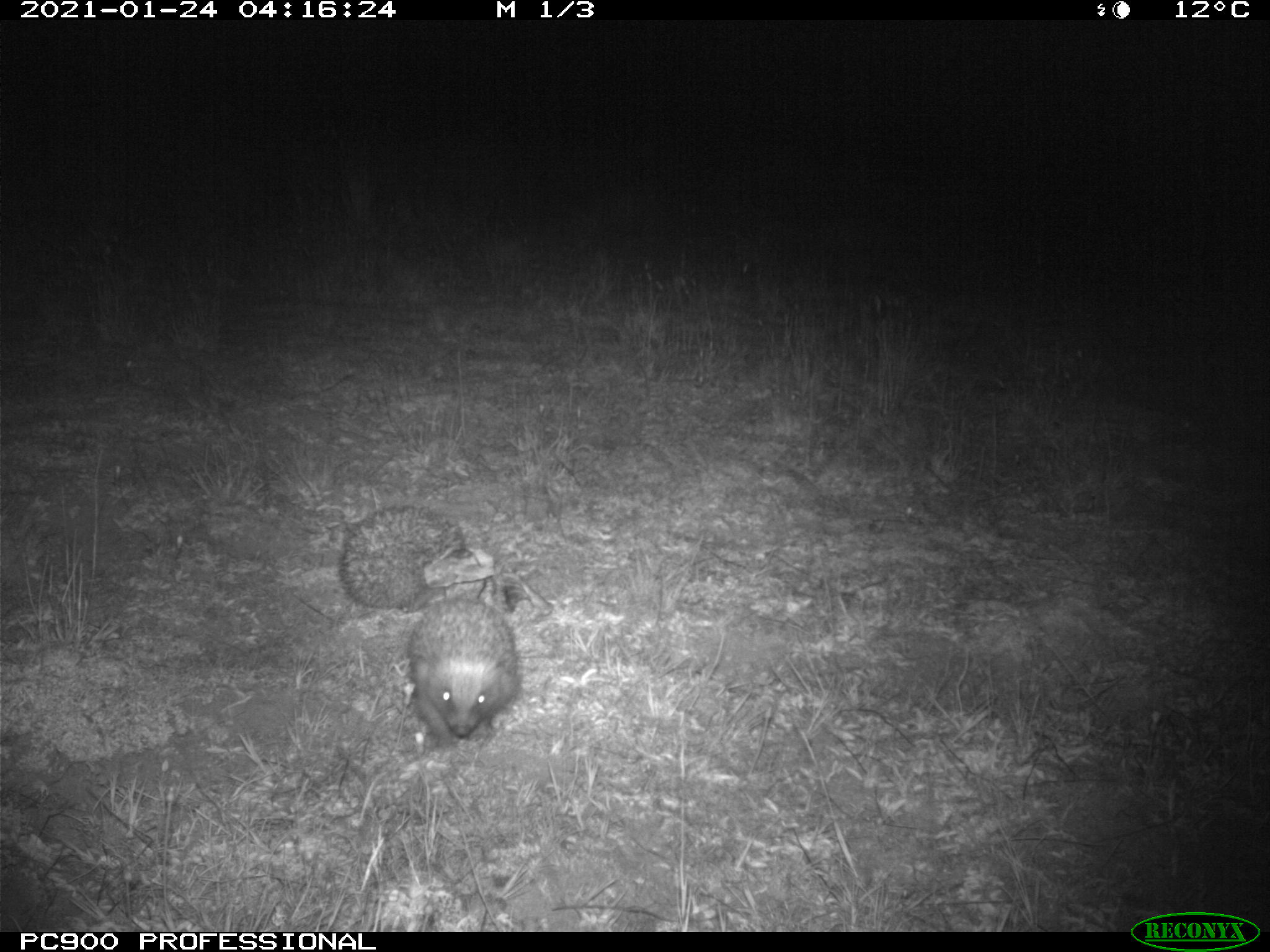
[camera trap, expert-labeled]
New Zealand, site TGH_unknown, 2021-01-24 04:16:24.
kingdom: Animalia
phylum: Chordata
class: Mammalia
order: Eulipotyphla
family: Erinaceidae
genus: Erinaceus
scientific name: Erinaceus europaeus europaeus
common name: european hedgehog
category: hedgehog